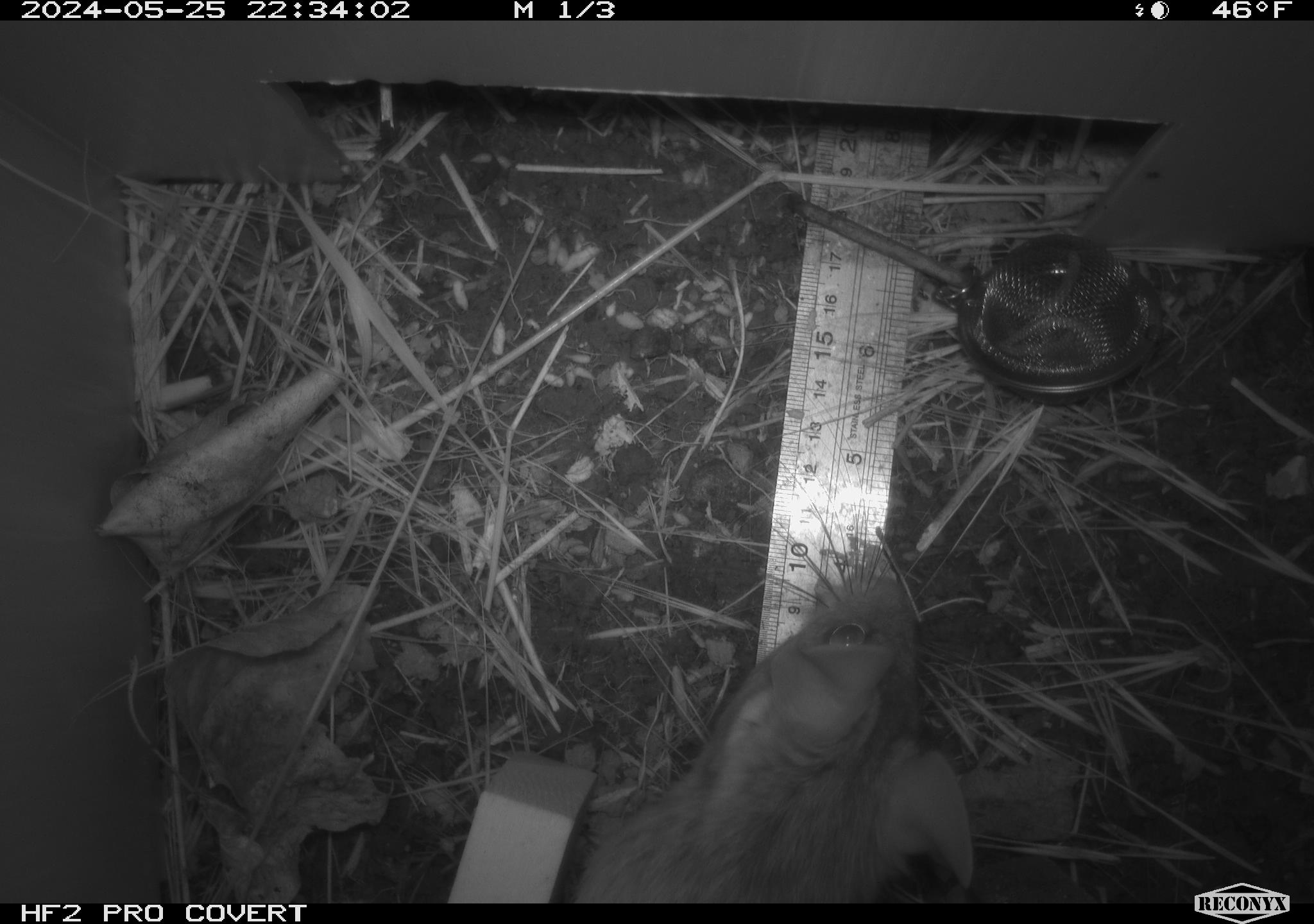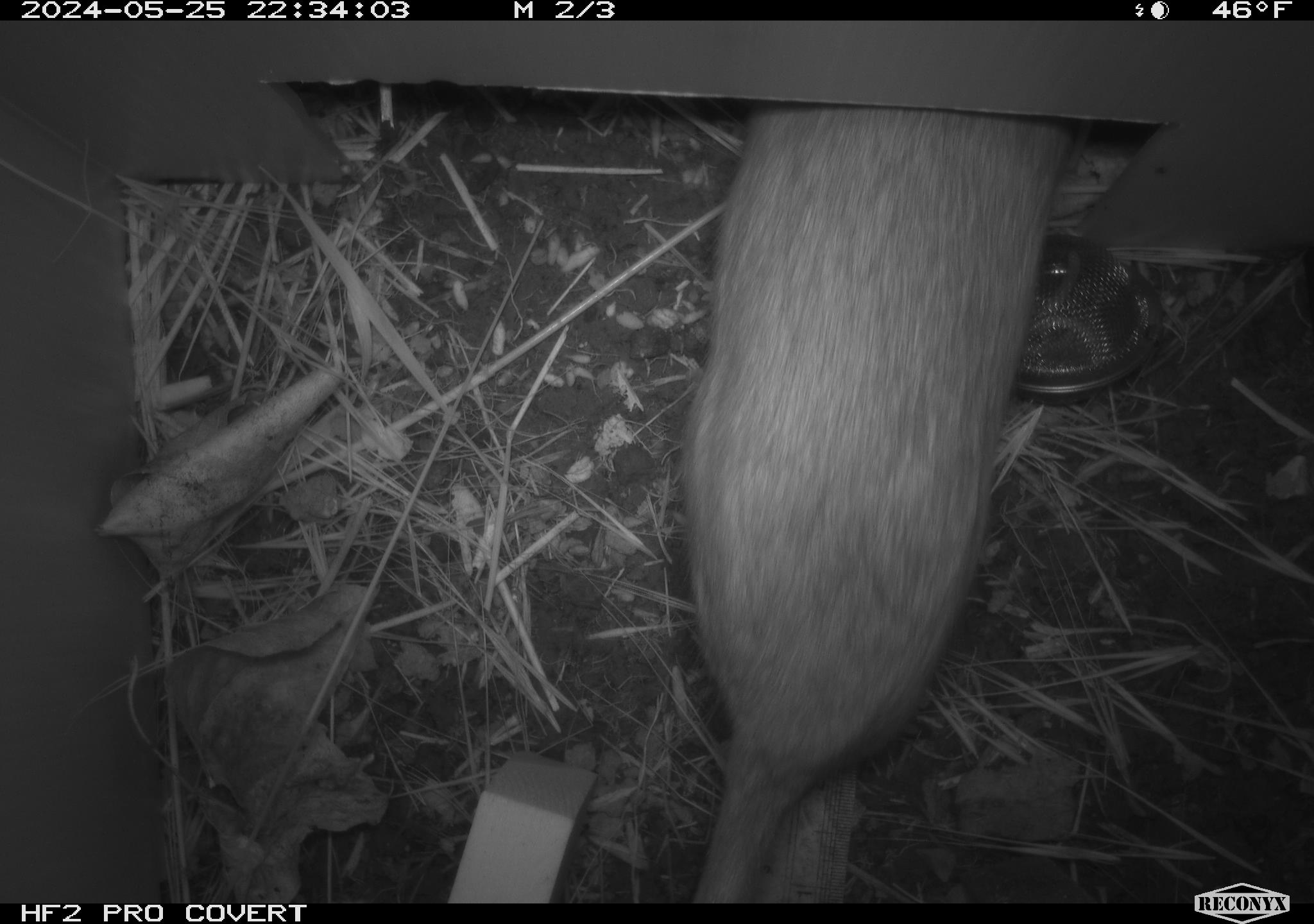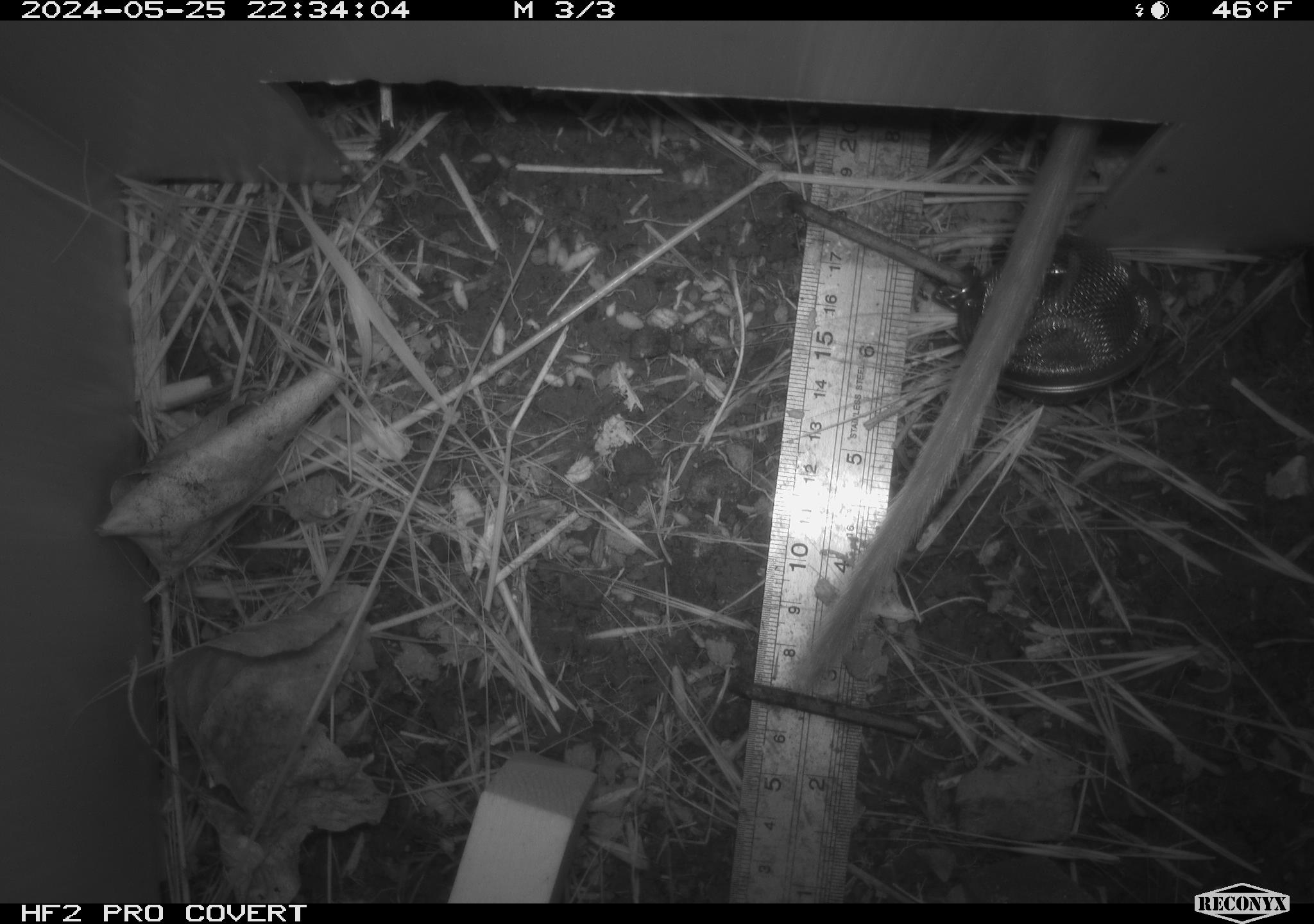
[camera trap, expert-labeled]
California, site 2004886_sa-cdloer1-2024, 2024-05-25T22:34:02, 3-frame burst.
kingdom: Animalia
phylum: Chordata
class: Mammalia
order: Rodentia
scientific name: Rodentia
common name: woodrat or rat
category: woodrat or rat species